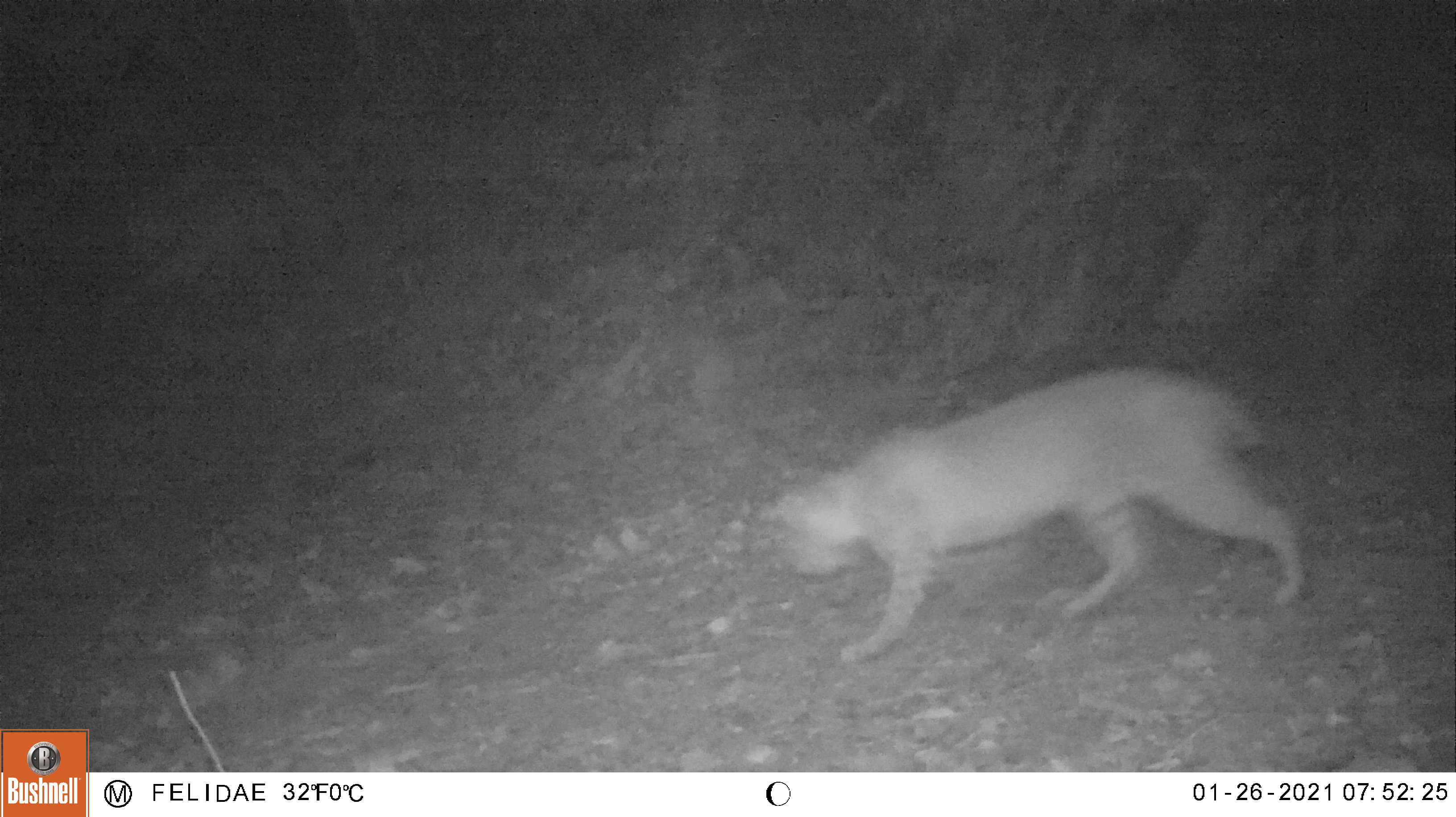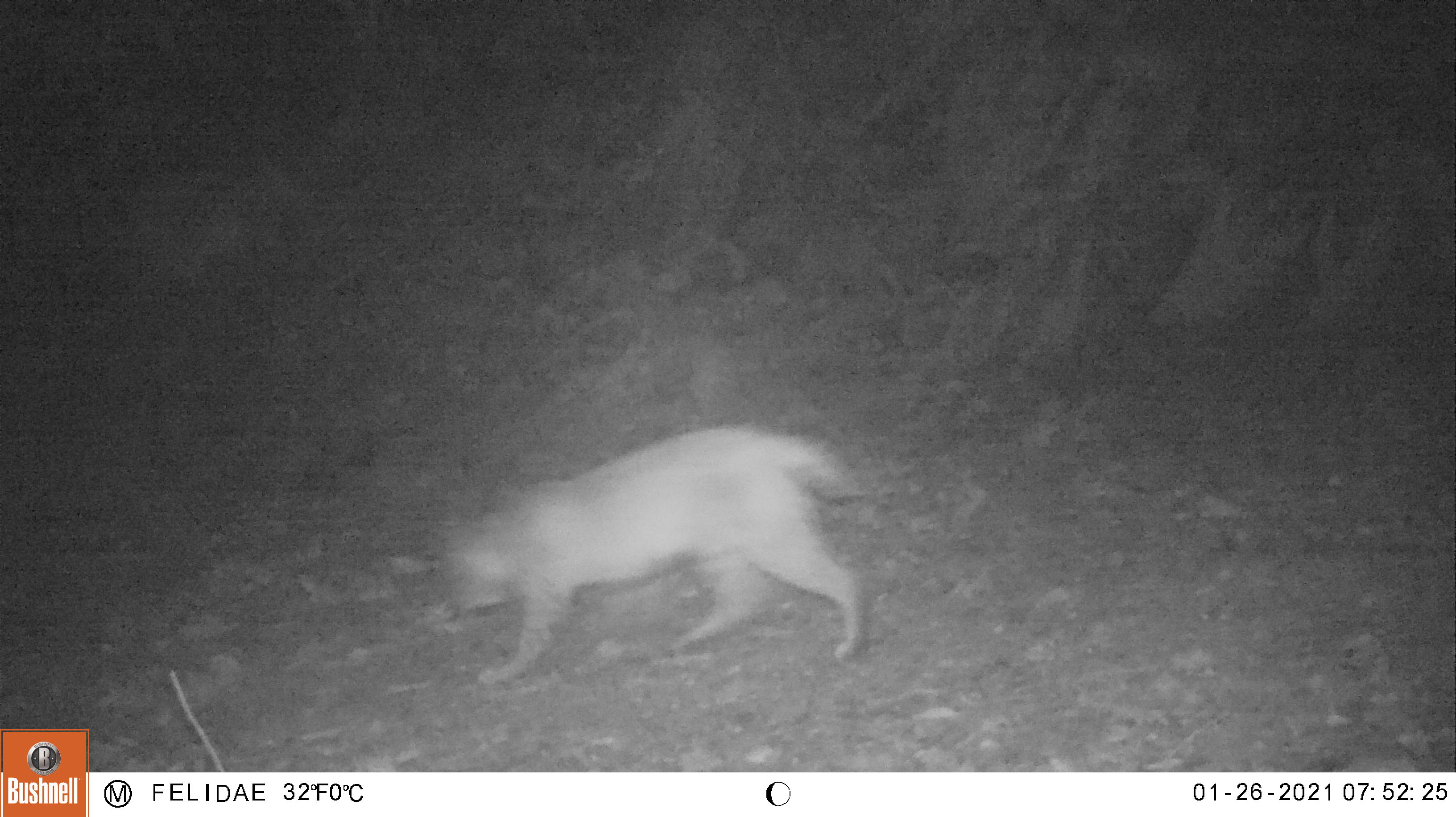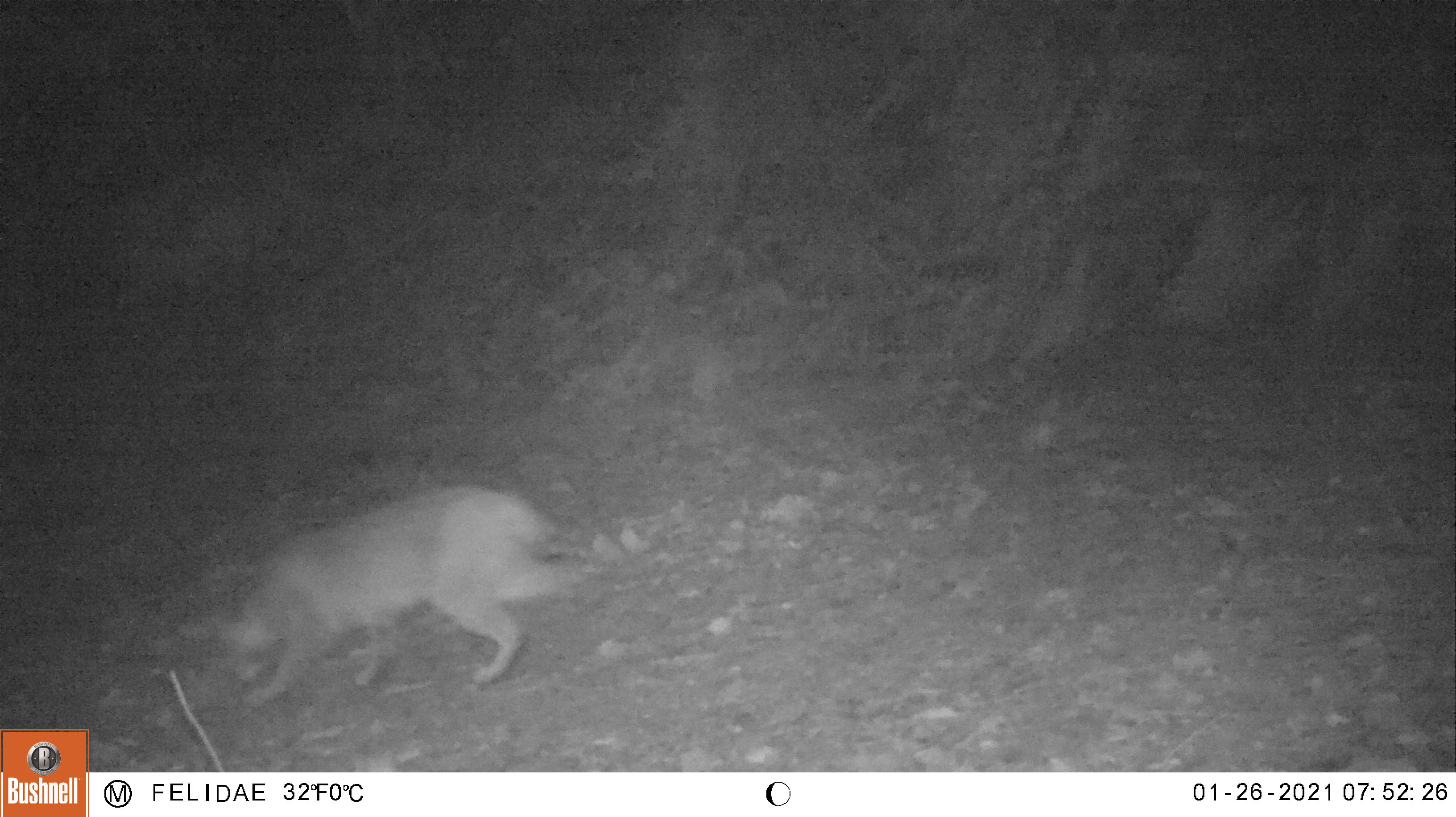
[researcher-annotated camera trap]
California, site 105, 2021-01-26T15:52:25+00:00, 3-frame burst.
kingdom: Animalia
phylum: Chordata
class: Mammalia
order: Carnivora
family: Felidae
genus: Lynx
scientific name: Lynx rufus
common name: bobcat